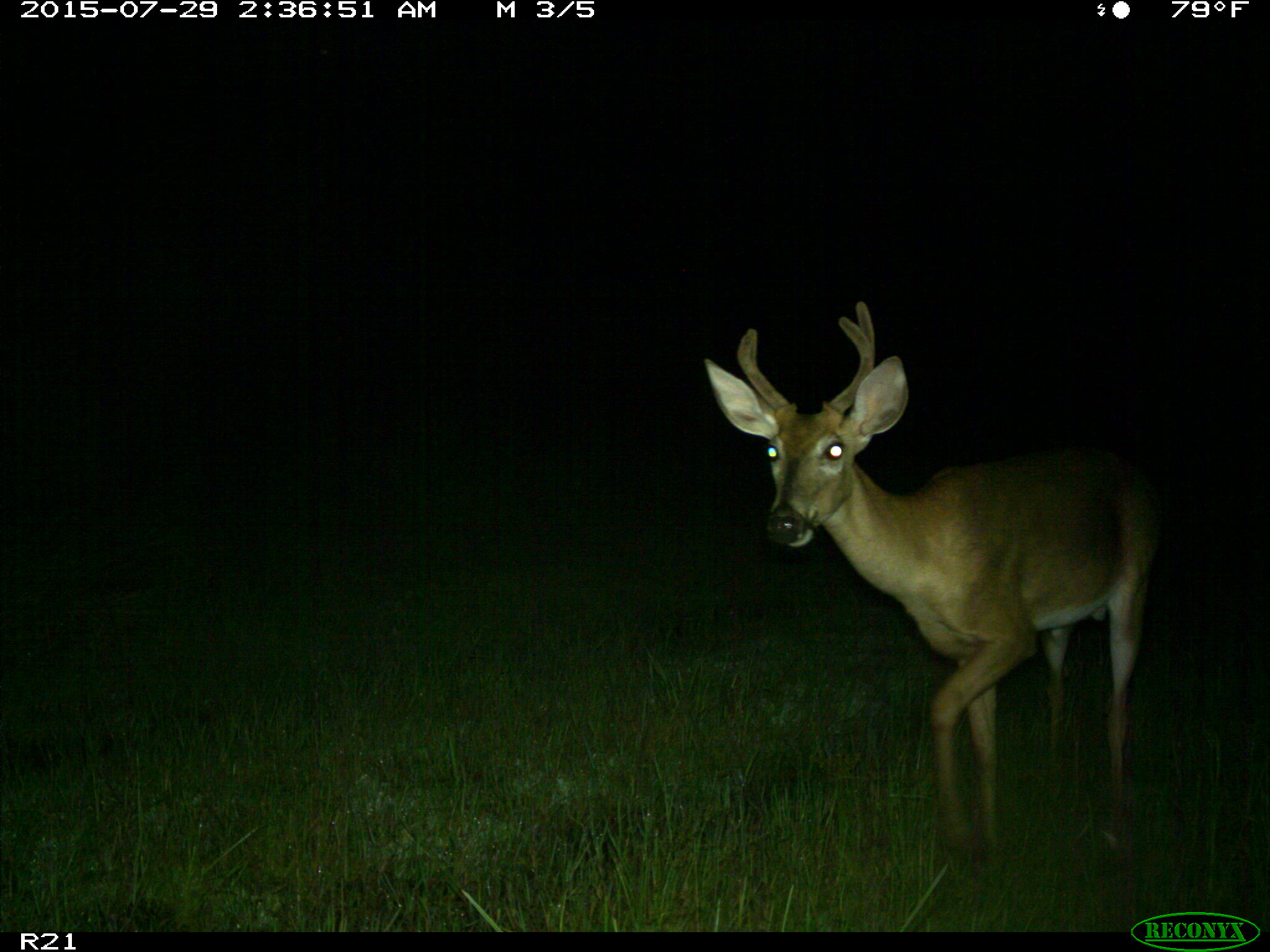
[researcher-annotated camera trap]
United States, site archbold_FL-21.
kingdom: Animalia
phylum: Chordata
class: Mammalia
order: Artiodactyla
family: Cervidae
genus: Odocoileus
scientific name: Odocoileus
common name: deer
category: unidentified deer